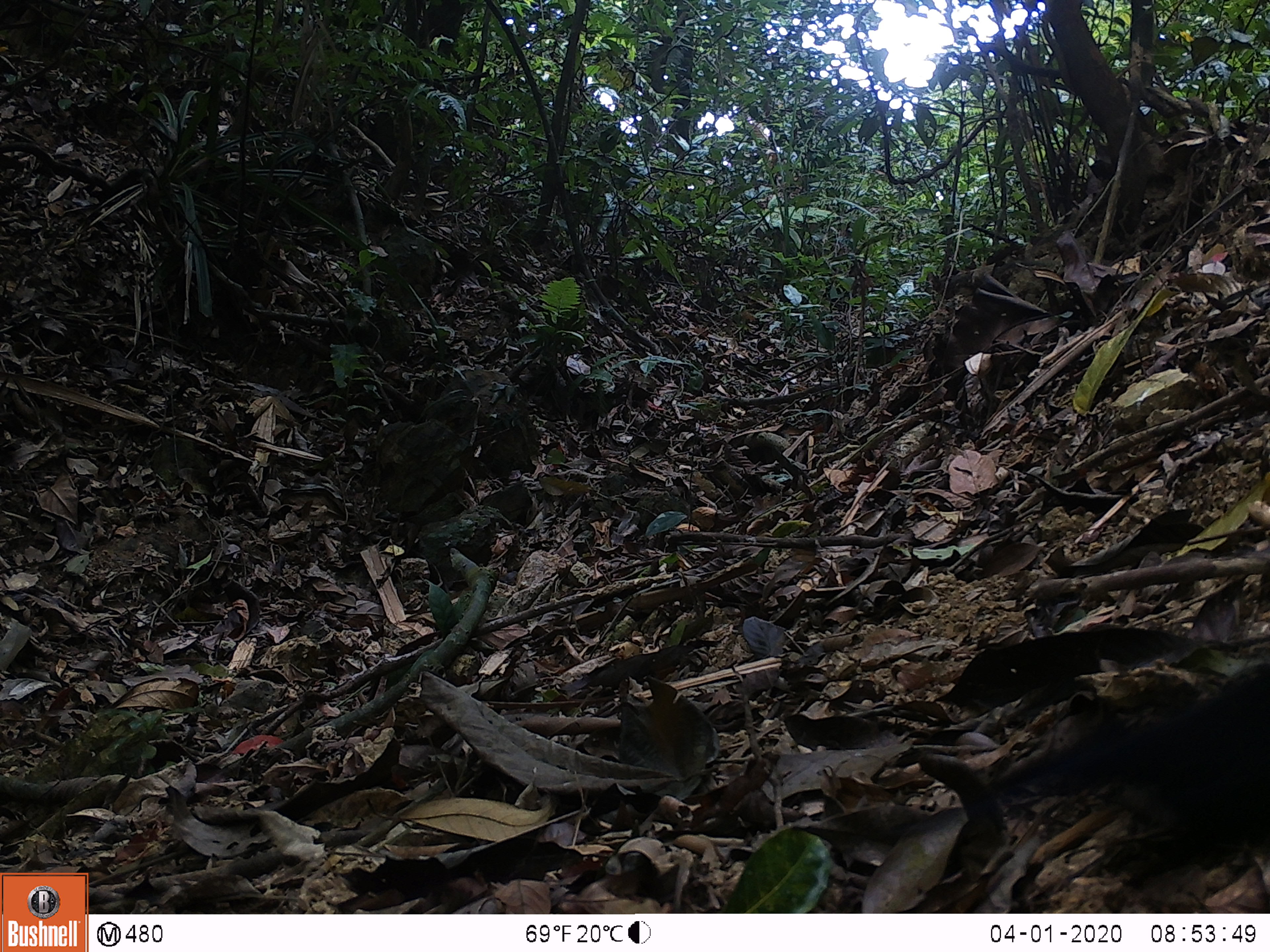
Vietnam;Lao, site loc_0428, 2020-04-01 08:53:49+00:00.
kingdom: Animalia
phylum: Chordata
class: Mammalia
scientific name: Mammalia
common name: mammal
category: unidentified small mammal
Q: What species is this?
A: Unidentified small mammal (mammal) (Mammalia).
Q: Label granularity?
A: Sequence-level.